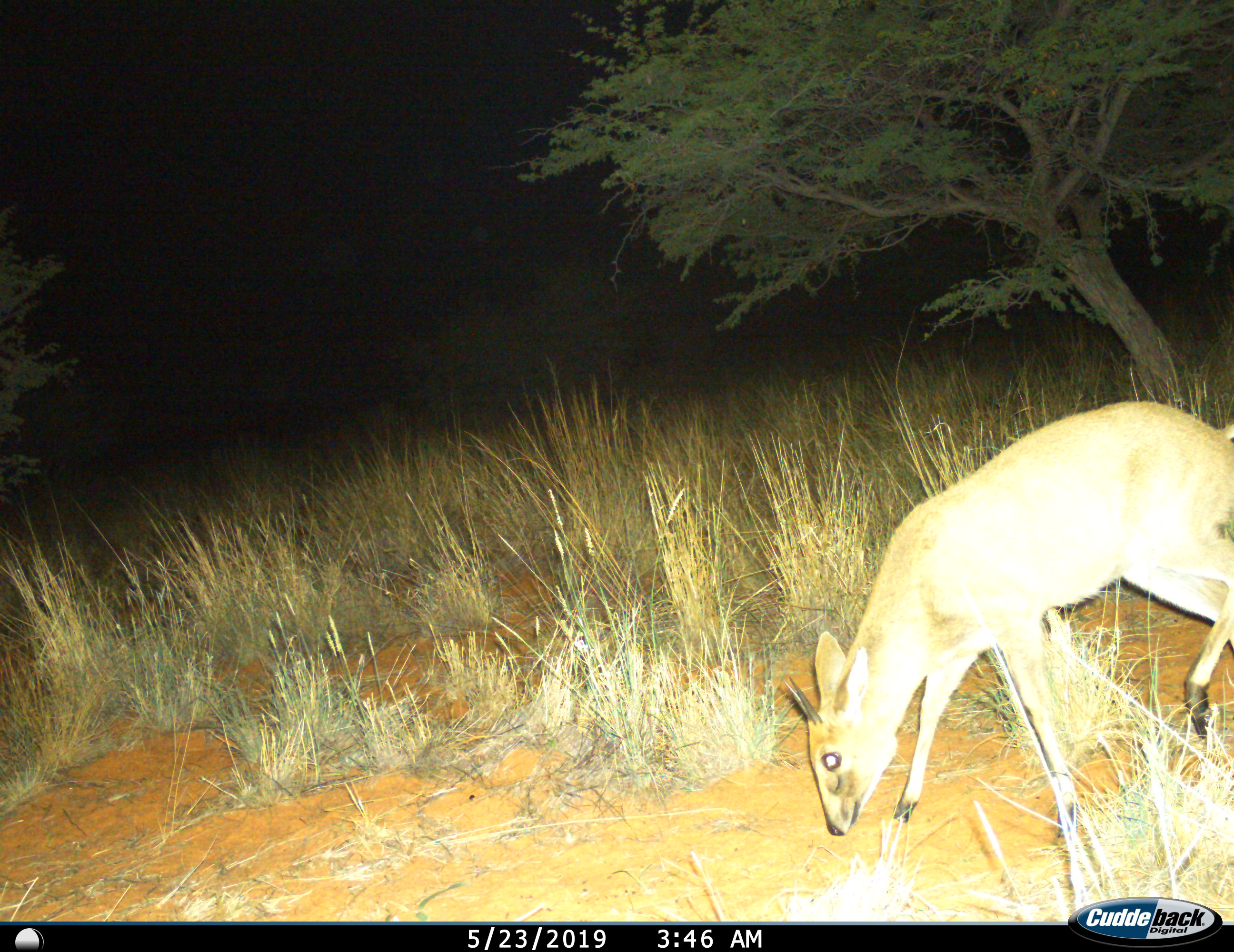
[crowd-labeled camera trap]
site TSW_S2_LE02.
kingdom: Animalia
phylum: Chordata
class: Mammalia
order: Artiodactyla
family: Bovidae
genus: Sylvicapra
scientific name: Sylvicapra grimmia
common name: common duiker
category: duikercommongrey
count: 1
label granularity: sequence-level